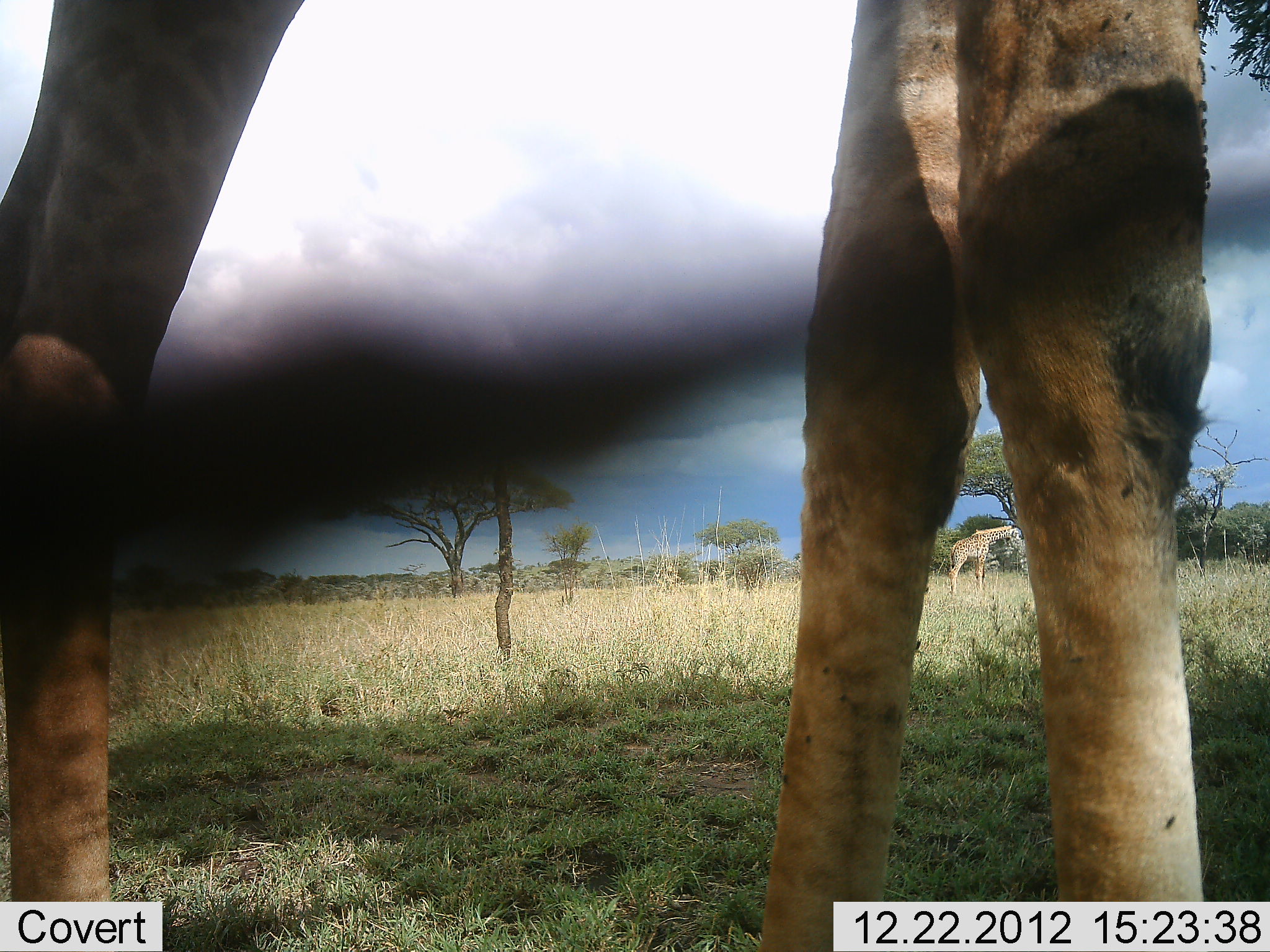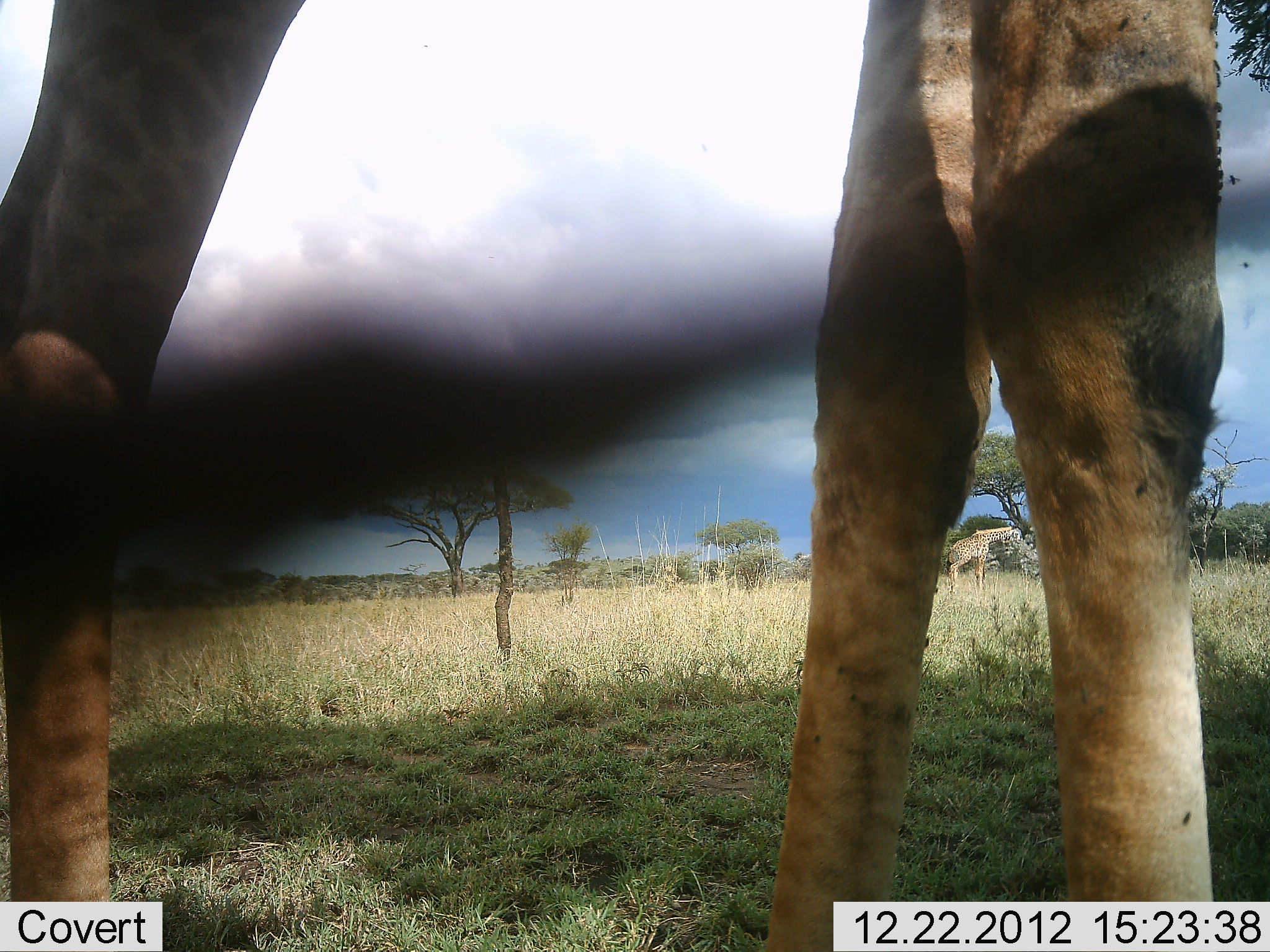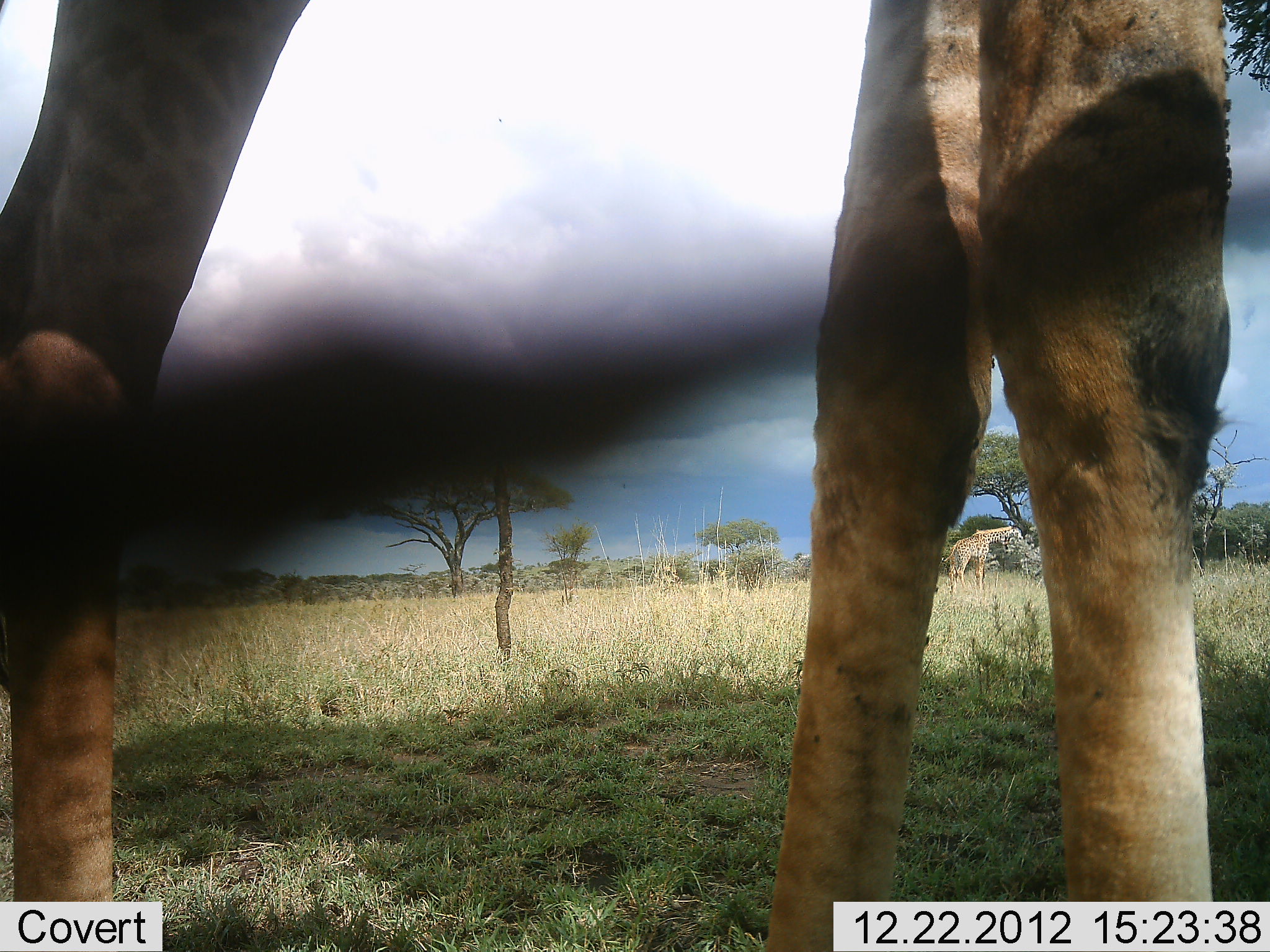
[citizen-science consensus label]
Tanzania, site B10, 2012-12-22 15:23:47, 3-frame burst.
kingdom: Animalia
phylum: Chordata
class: Mammalia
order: Artiodactyla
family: Giraffidae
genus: Giraffa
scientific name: Giraffa camelopardalis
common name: giraffe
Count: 1.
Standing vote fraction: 76%.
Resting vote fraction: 0%.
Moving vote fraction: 0%.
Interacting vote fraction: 0%.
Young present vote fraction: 0%.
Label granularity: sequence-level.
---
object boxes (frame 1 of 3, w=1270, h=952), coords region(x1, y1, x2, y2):
animal: region(0, 1, 1211, 952); region(947, 525, 1022, 596)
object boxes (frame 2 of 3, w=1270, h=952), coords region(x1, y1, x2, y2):
animal: region(0, 0, 1225, 952); region(947, 525, 1019, 597)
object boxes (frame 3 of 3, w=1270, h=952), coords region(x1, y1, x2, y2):
animal: region(0, 0, 1232, 951); region(941, 524, 1020, 598)